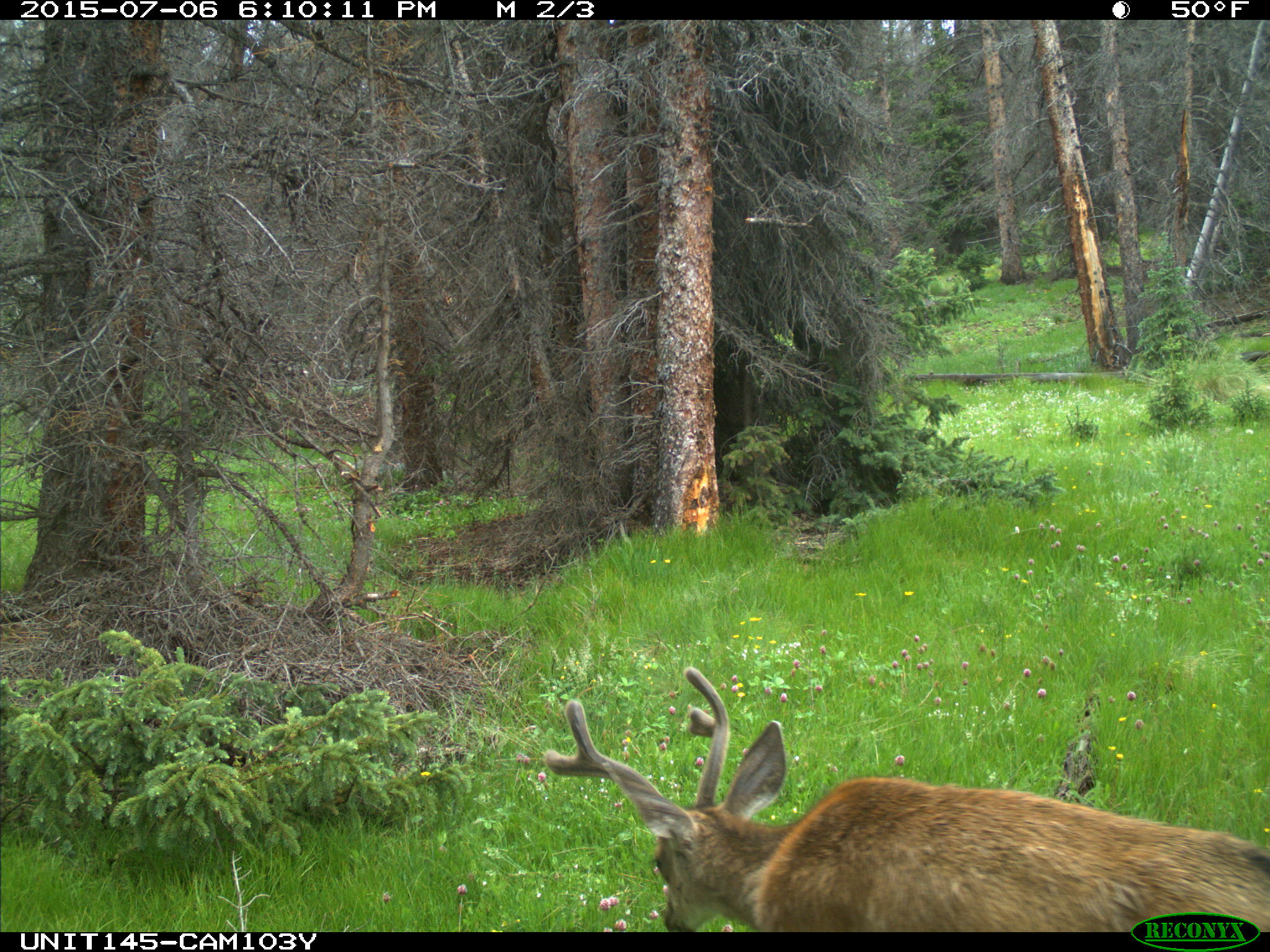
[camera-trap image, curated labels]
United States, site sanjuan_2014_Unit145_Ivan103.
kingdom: Animalia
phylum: Chordata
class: Mammalia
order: Artiodactyla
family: Cervidae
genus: Odocoileus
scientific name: Odocoileus hemionus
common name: mule deer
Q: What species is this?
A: Odocoileus hemionus (mule deer).